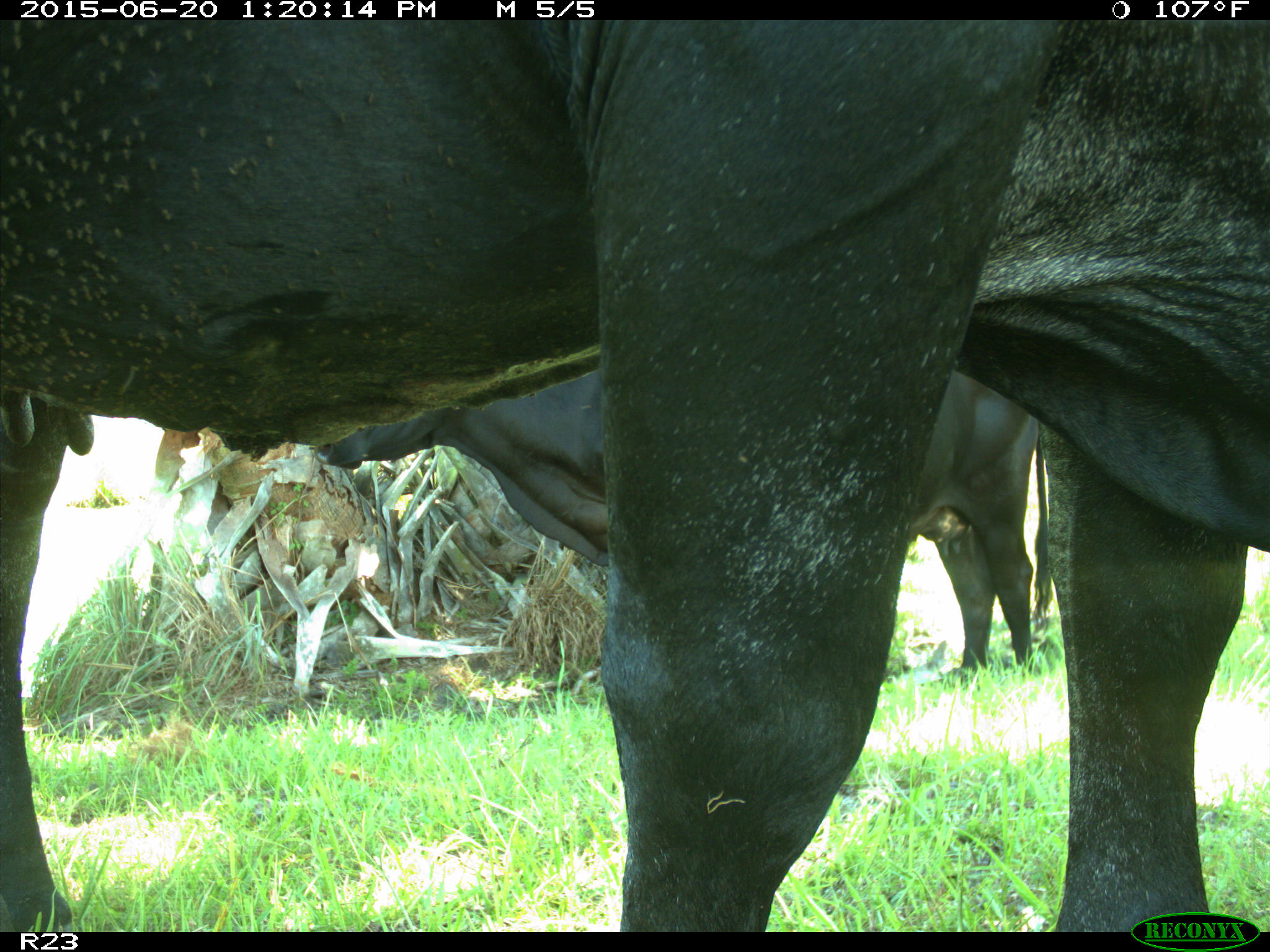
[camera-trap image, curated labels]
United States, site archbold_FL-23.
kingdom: Animalia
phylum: Chordata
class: Mammalia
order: Artiodactyla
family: Bovidae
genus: Bos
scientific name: Bos taurus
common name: domestic cow